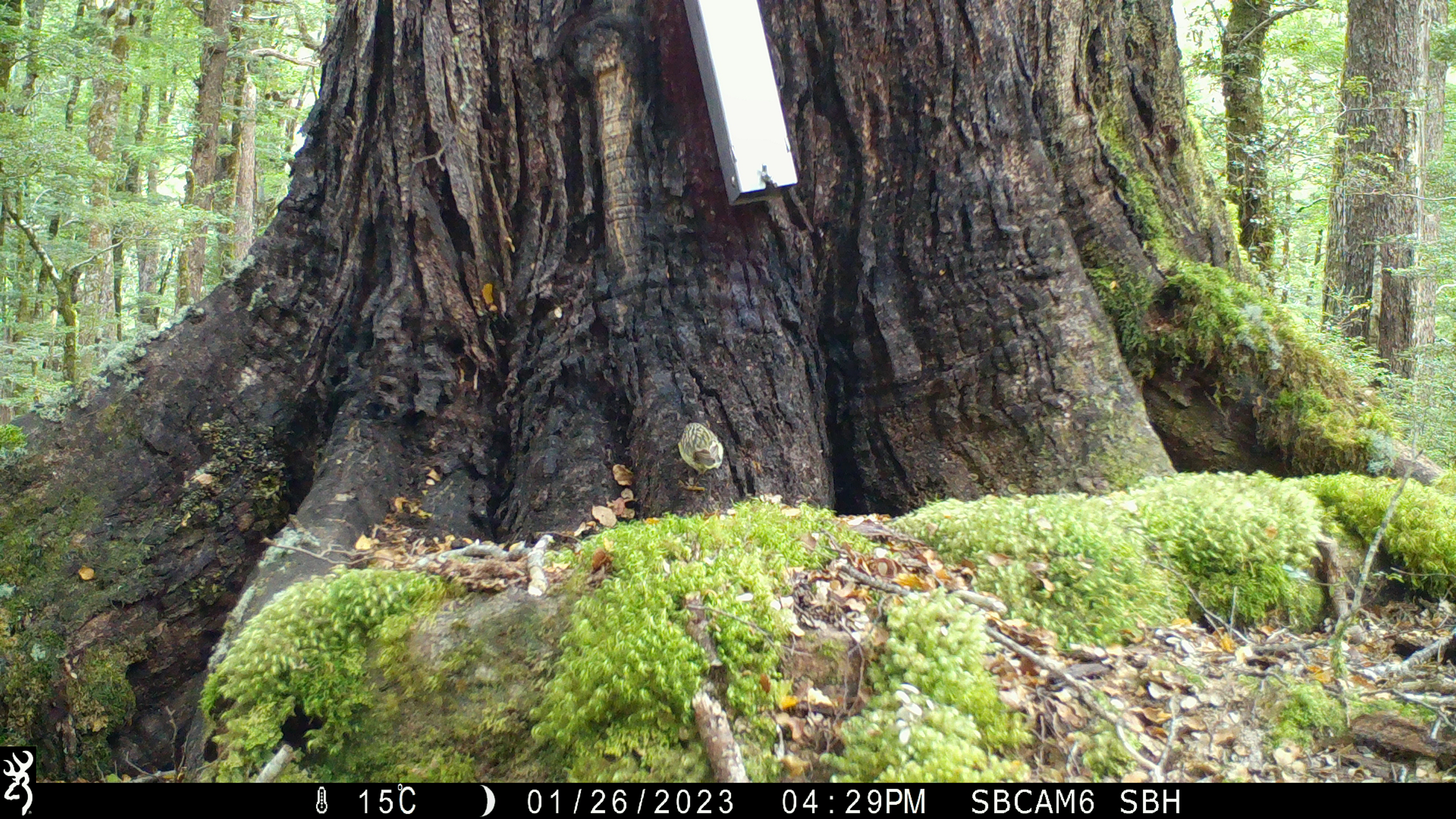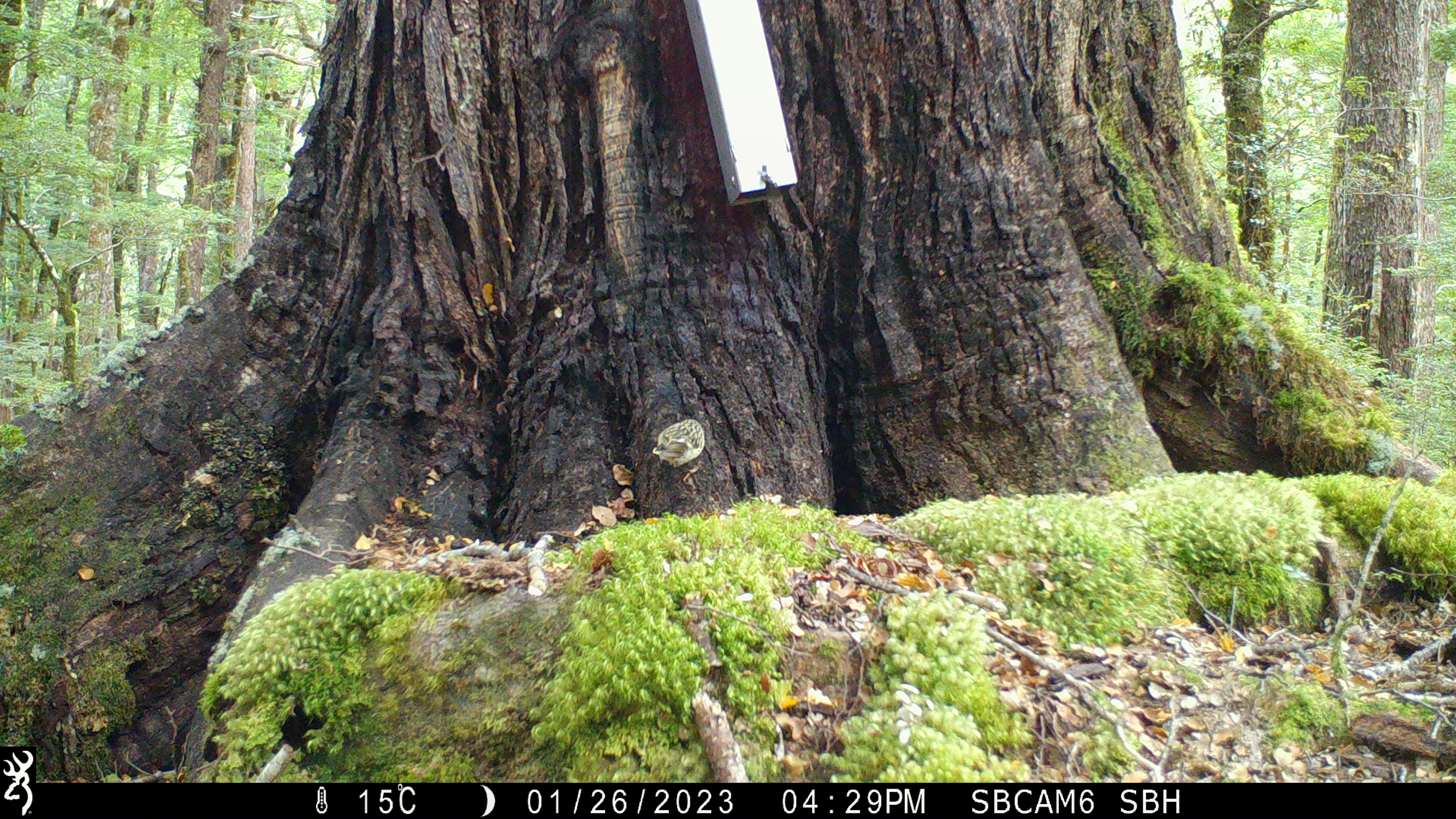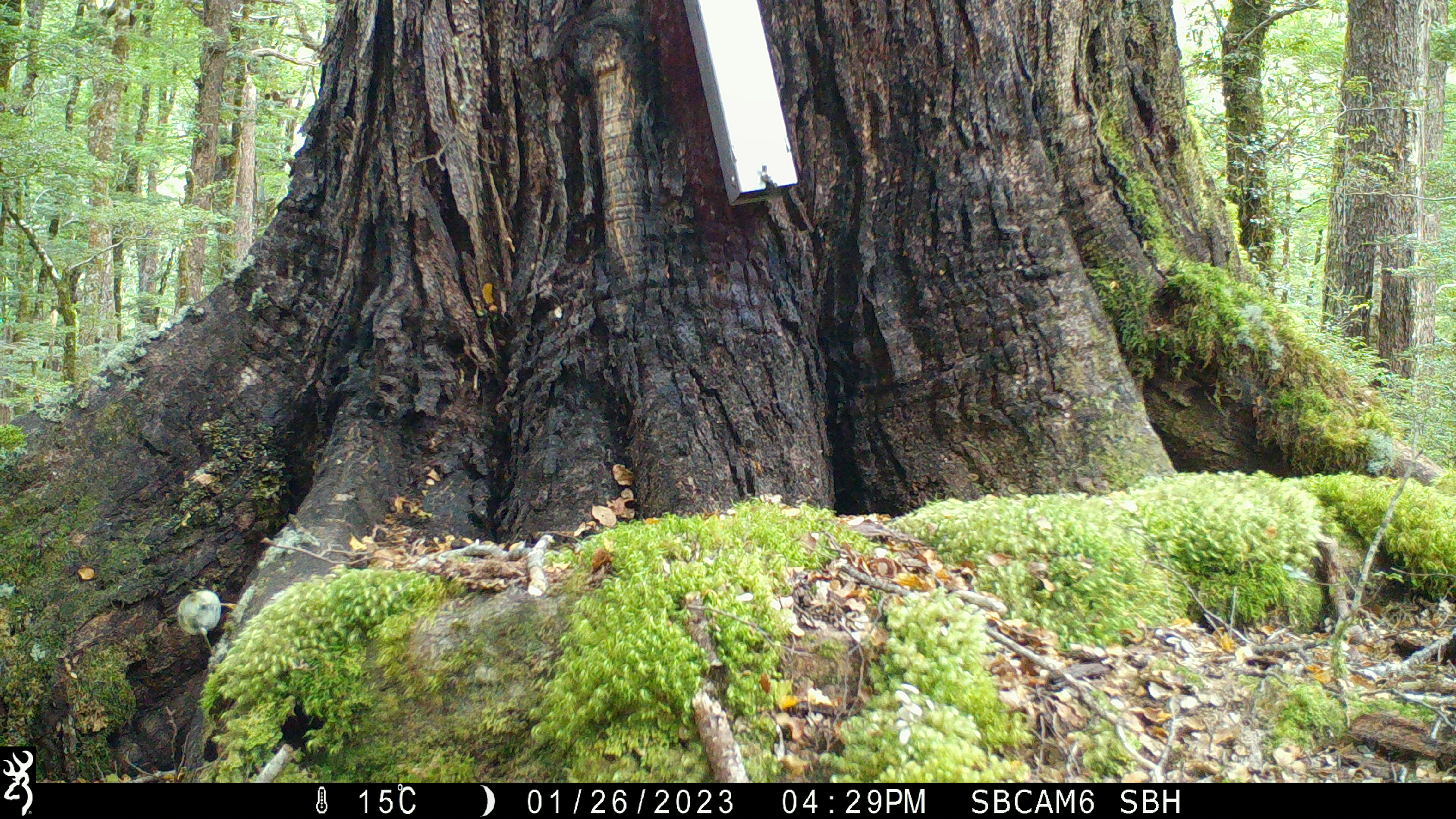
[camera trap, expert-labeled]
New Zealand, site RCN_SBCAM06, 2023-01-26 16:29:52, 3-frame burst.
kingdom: Animalia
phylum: Chordata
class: Aves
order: Passeriformes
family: Acanthisittidae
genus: Acanthisitta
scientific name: Acanthisitta chloris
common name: rifleman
Rifleman (Acanthisitta chloris).